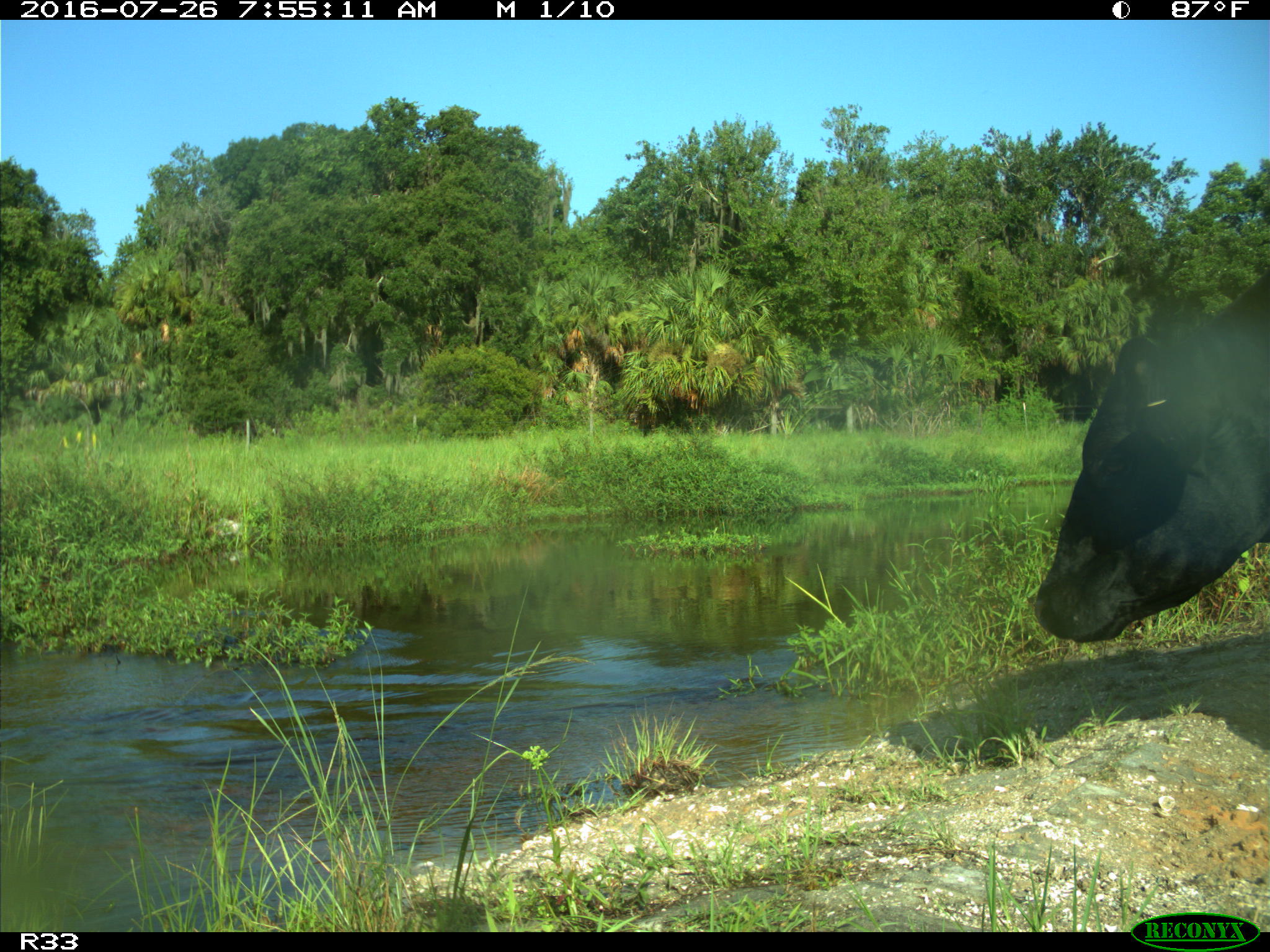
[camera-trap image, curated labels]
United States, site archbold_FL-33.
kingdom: Animalia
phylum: Chordata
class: Mammalia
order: Artiodactyla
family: Bovidae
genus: Bos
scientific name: Bos taurus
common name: domestic cow